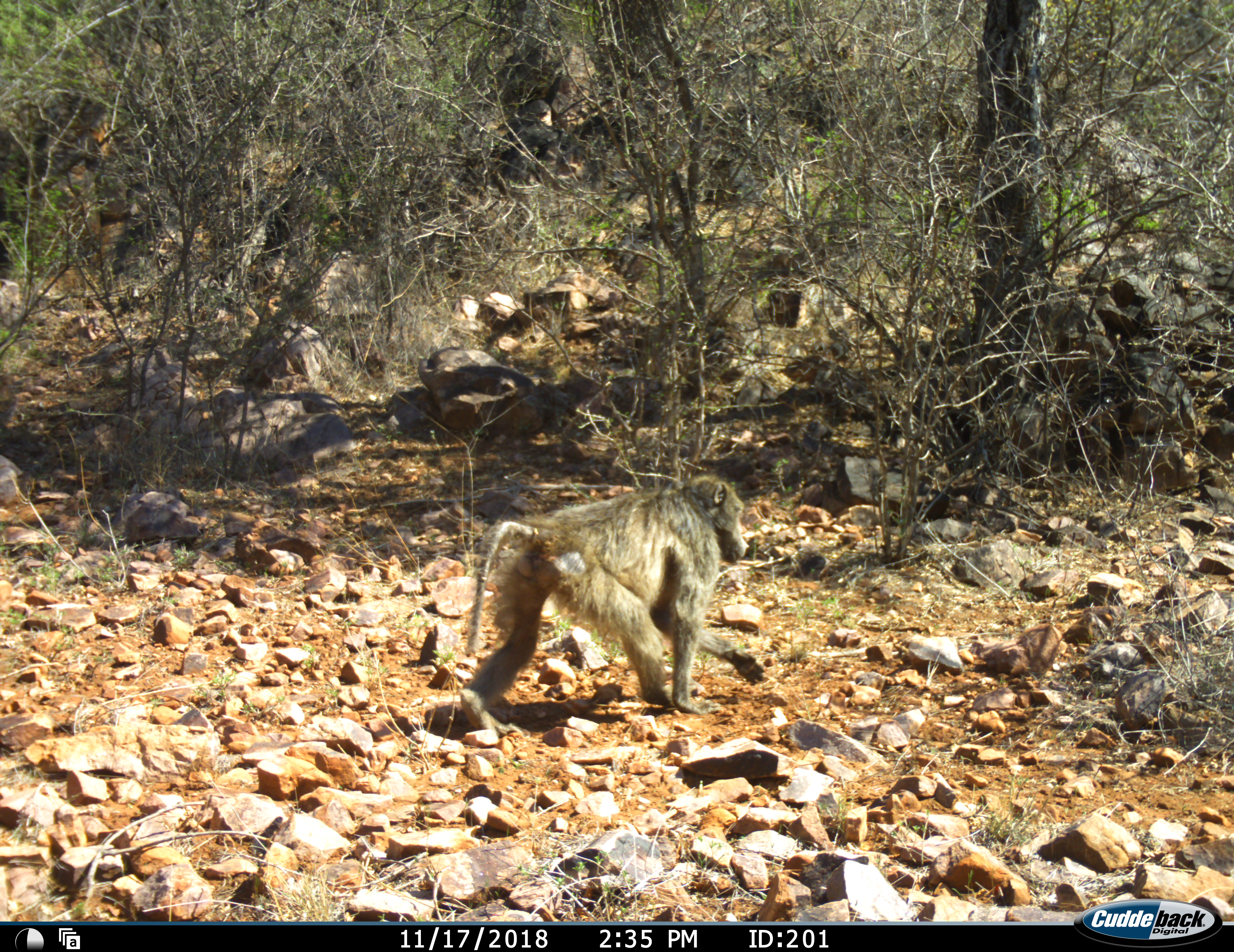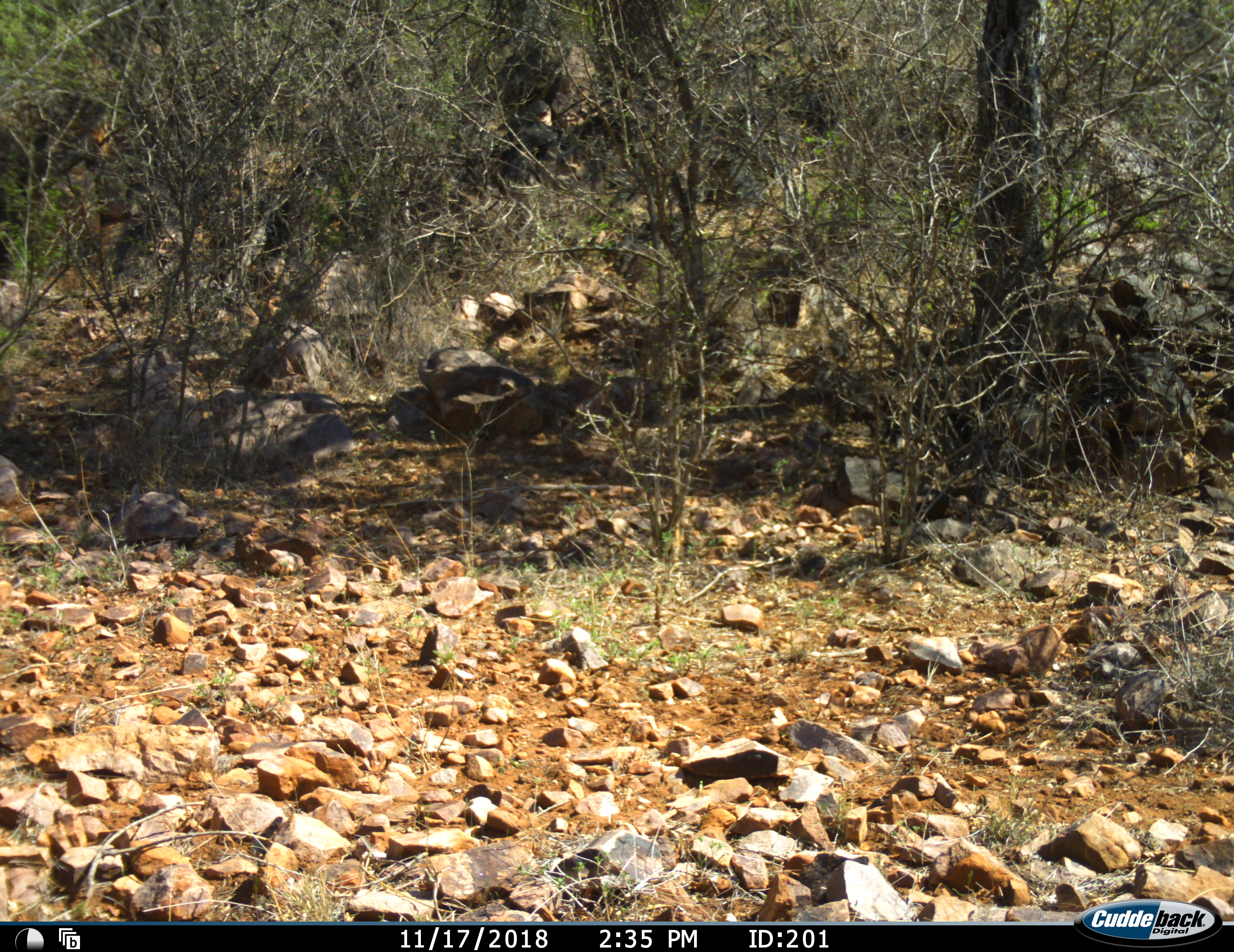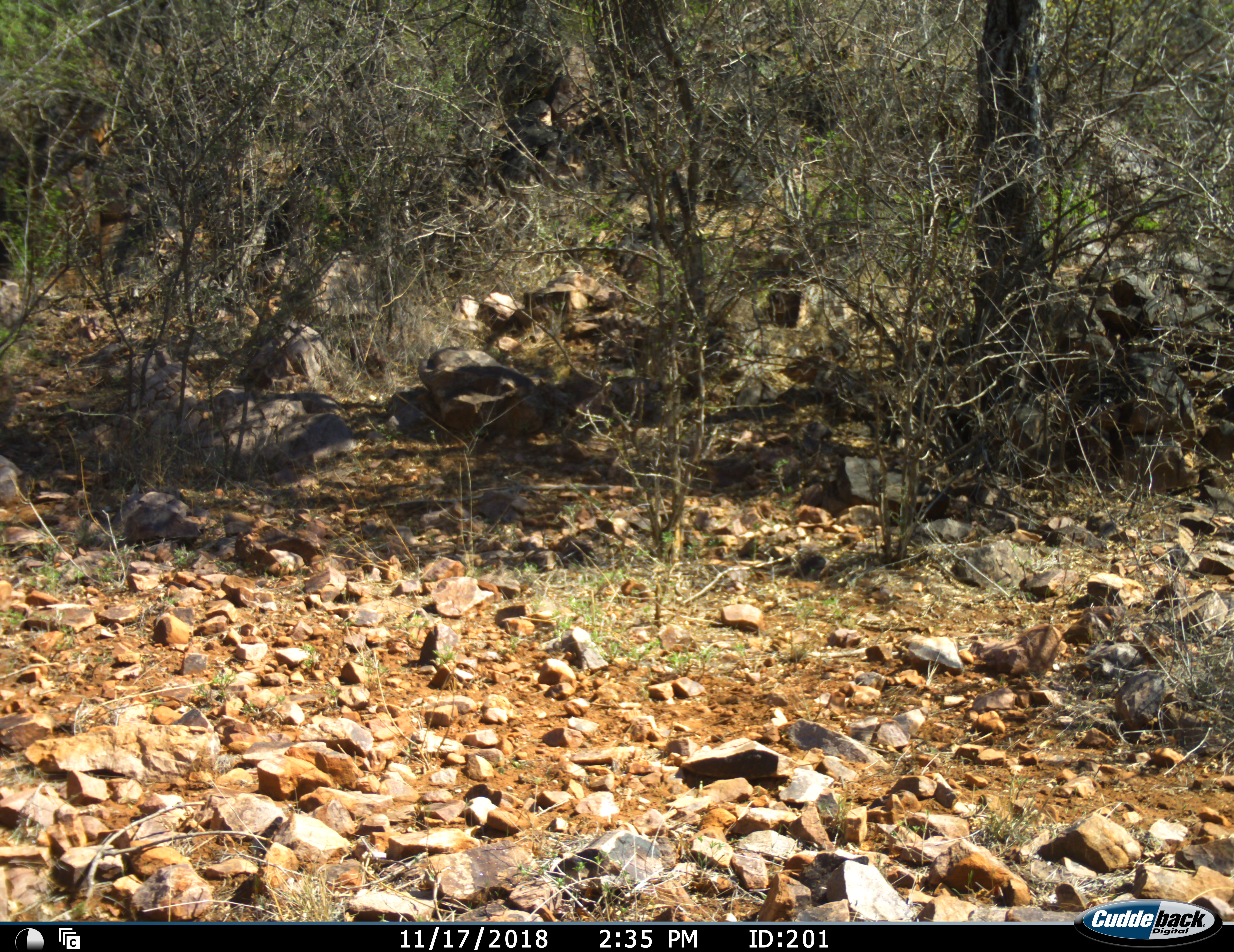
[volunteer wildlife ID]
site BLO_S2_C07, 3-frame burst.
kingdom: Animalia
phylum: Chordata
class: Mammalia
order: Primates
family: Cercopithecidae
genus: Papio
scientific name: Papio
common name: baboon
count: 1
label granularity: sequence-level